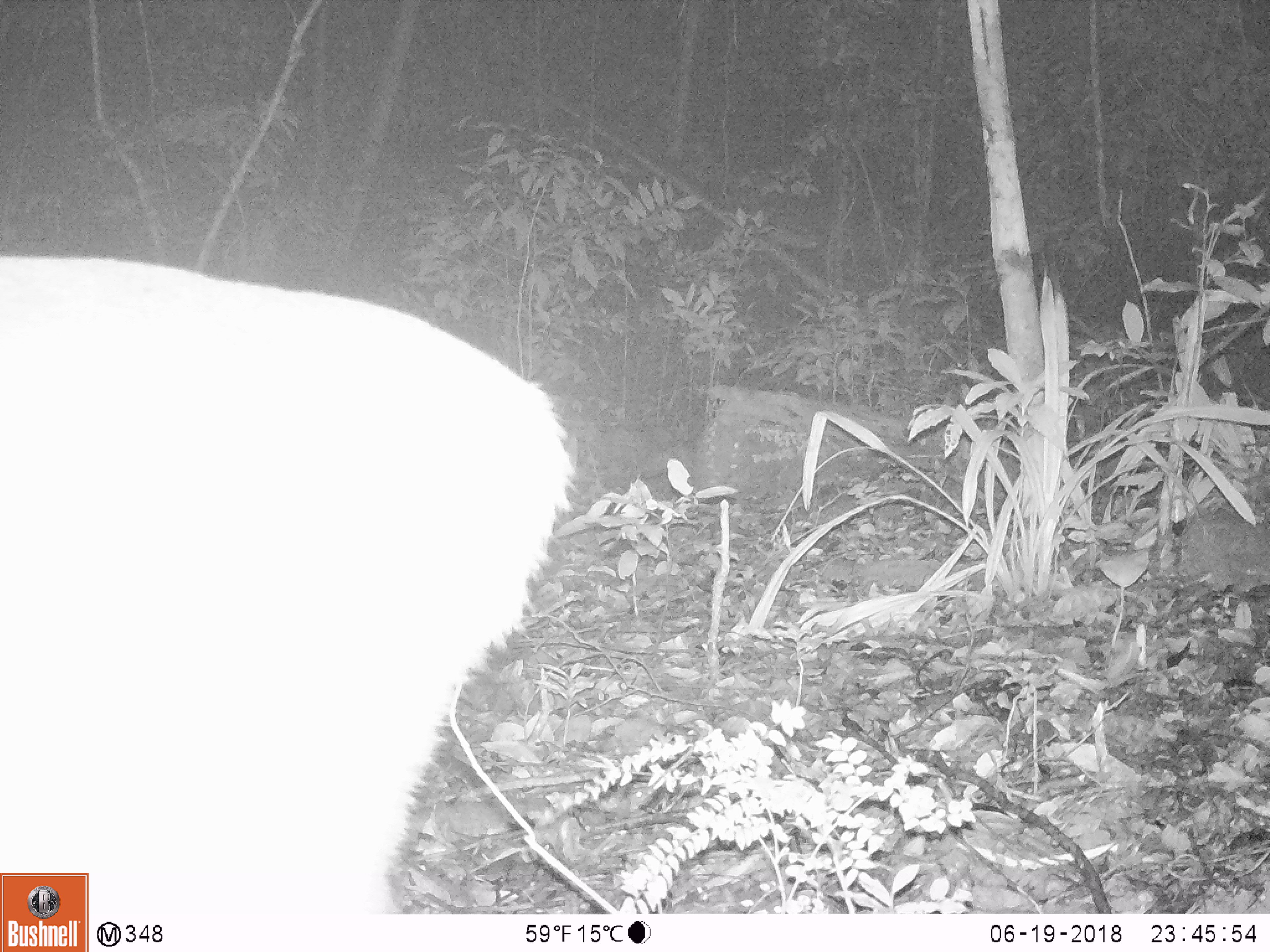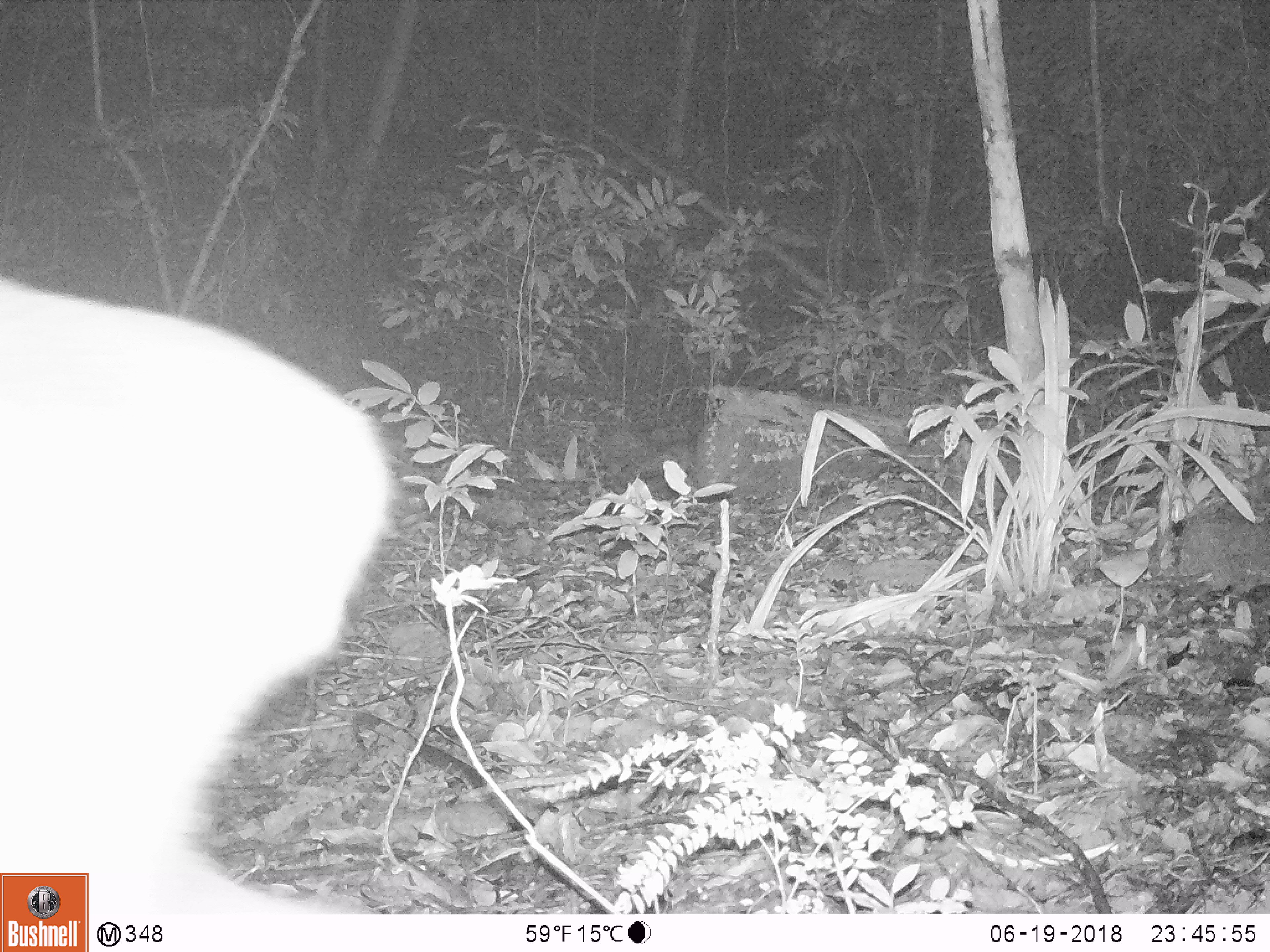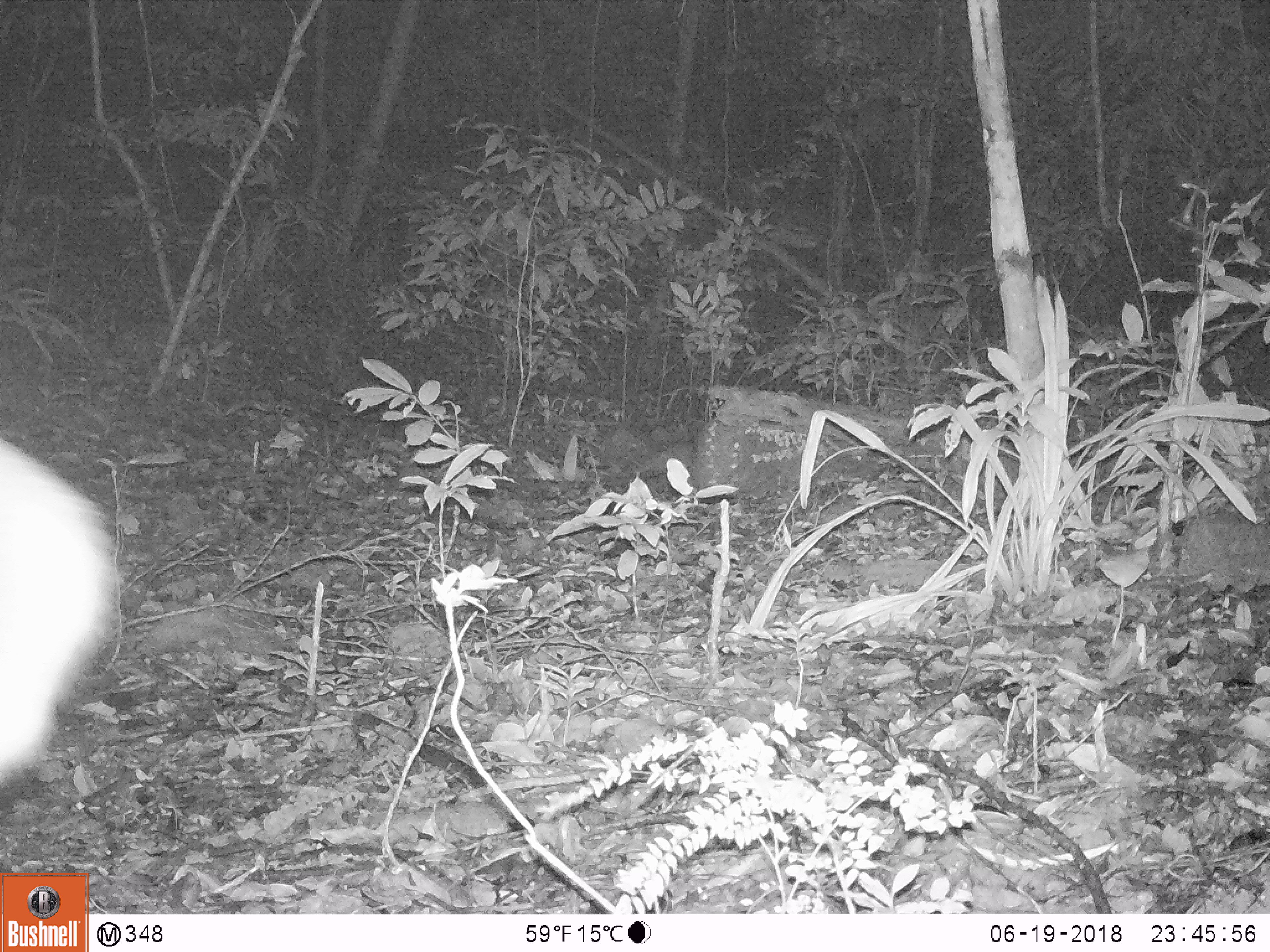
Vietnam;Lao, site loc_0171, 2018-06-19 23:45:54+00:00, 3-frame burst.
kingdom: Animalia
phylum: Chordata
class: Mammalia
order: Artiodactyla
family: Cervidae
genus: Muntiacus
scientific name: Muntiacus vuquangensis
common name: large-antlered muntjac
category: large antlered muntjac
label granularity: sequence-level